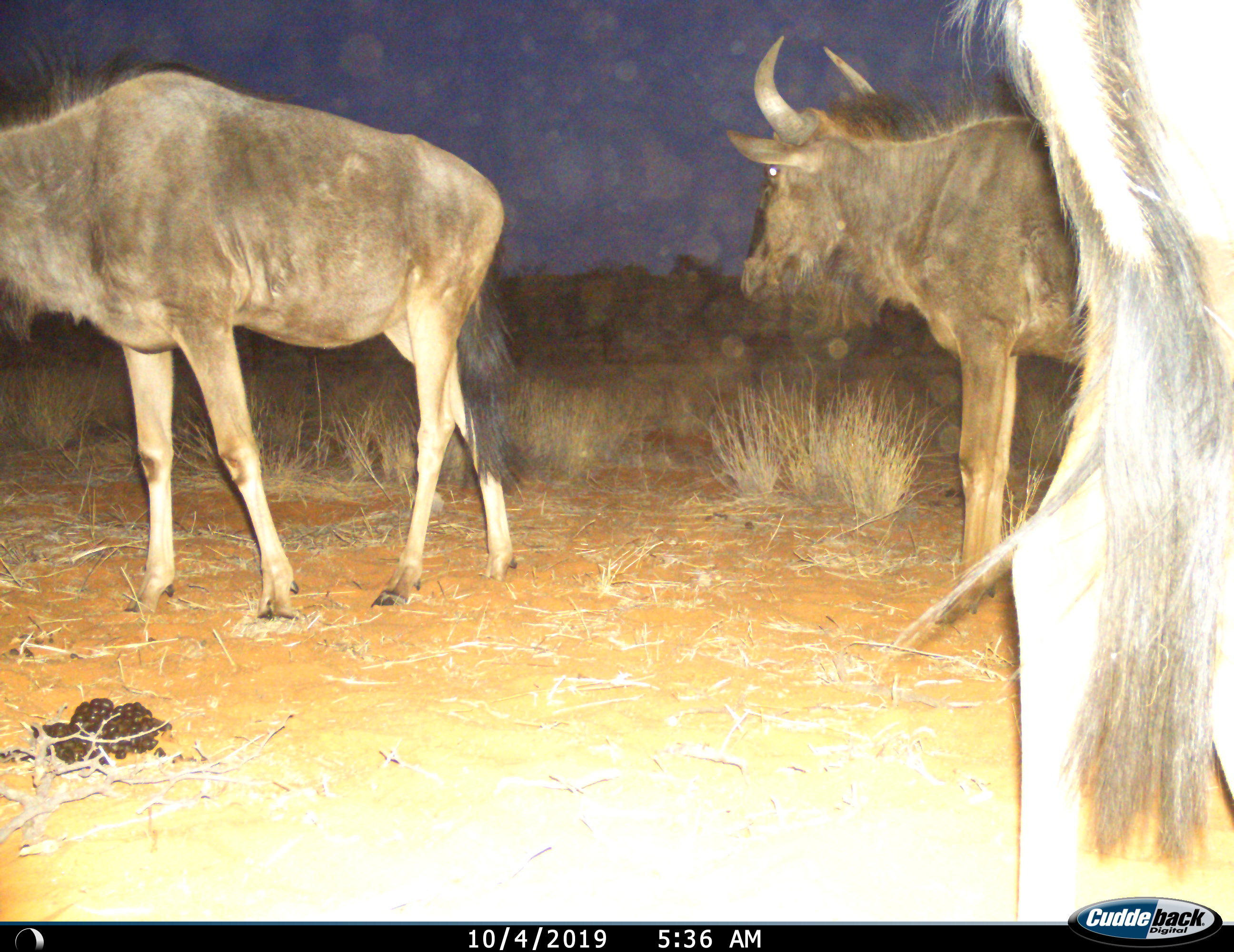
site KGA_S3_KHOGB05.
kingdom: Animalia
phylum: Chordata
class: Mammalia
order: Artiodactyla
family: Bovidae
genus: Connochaetes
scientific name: Connochaetes taurinus taurinus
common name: blue wildebeest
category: wildebeestblue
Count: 3.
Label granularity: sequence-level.